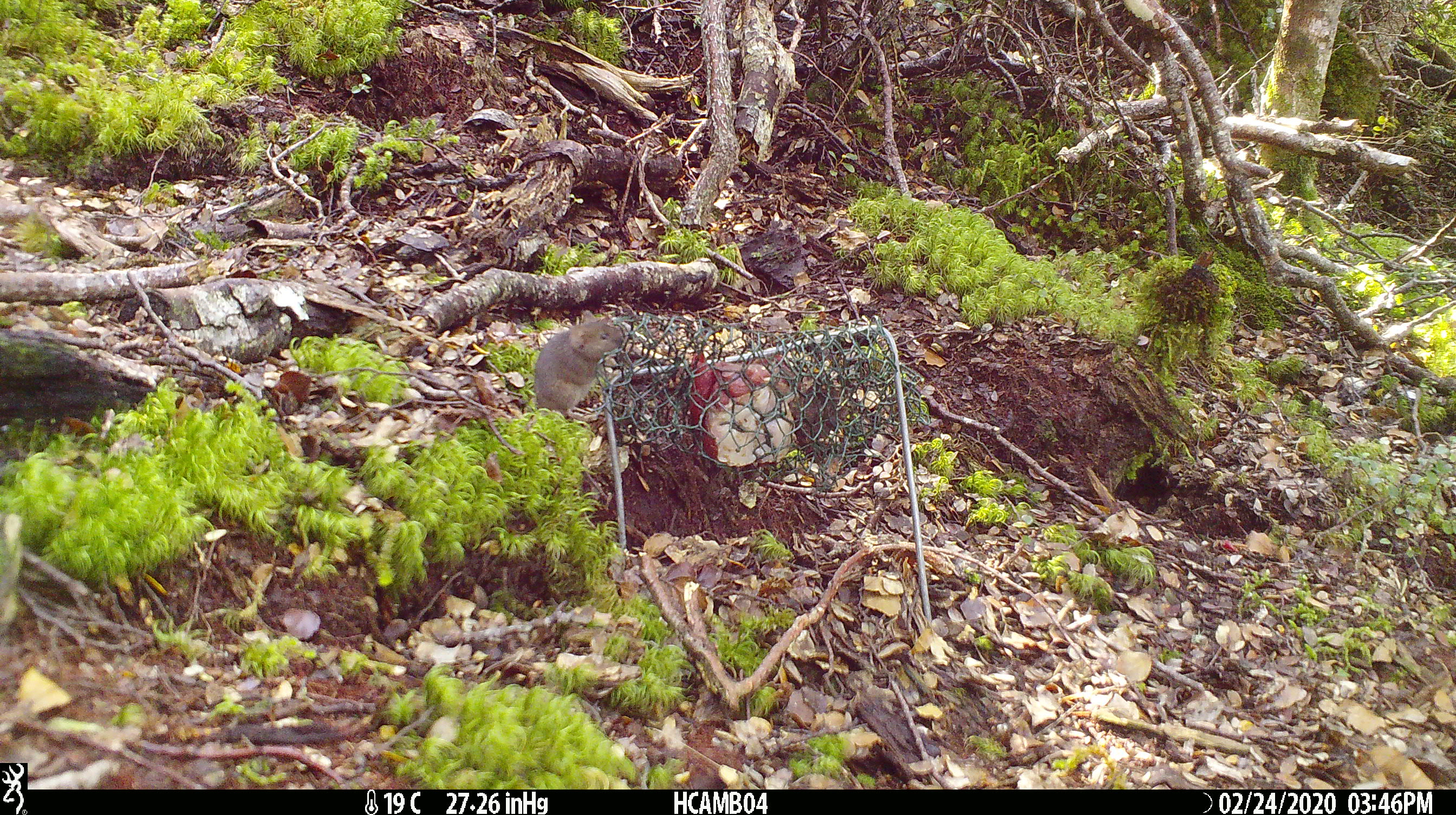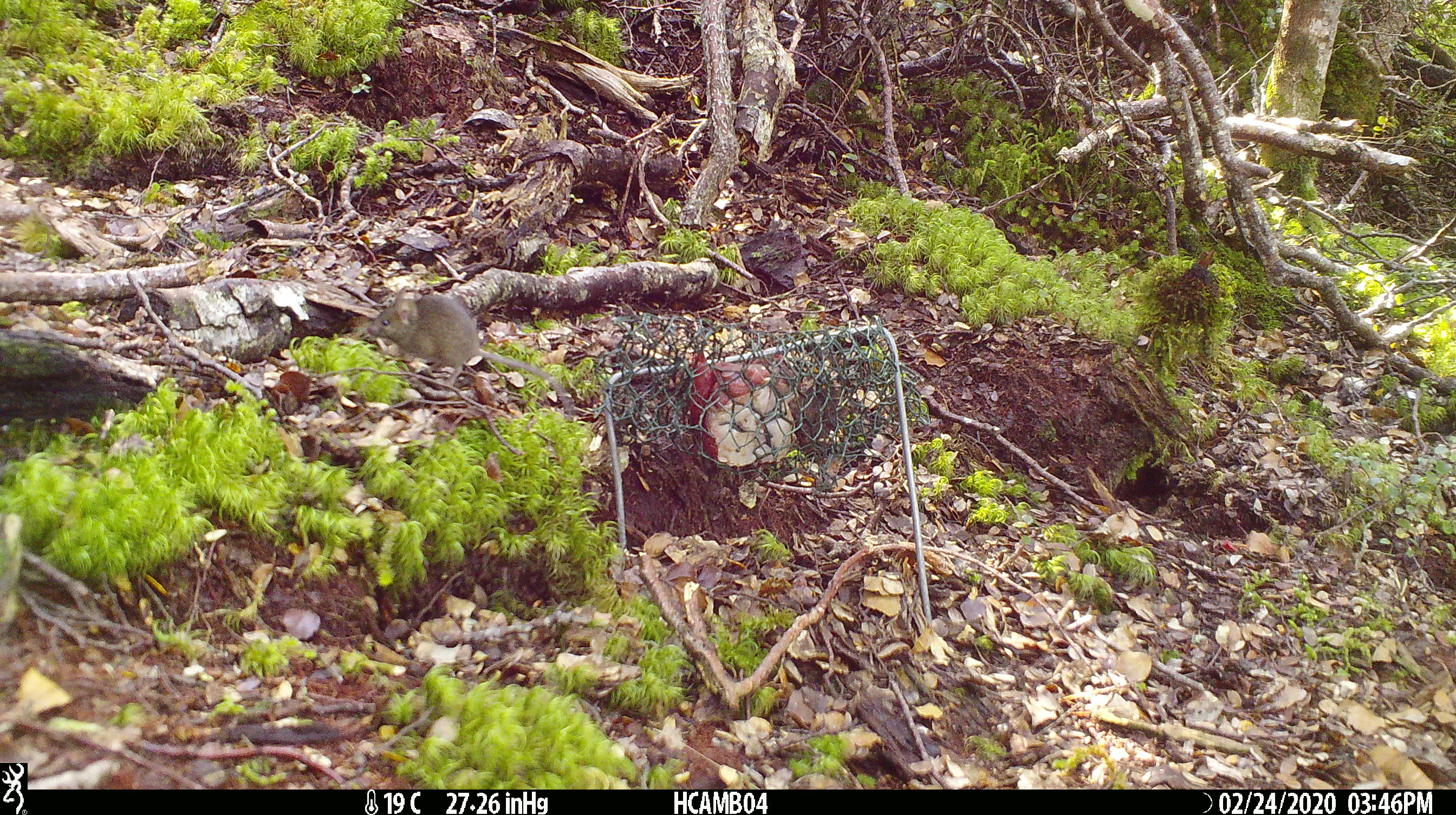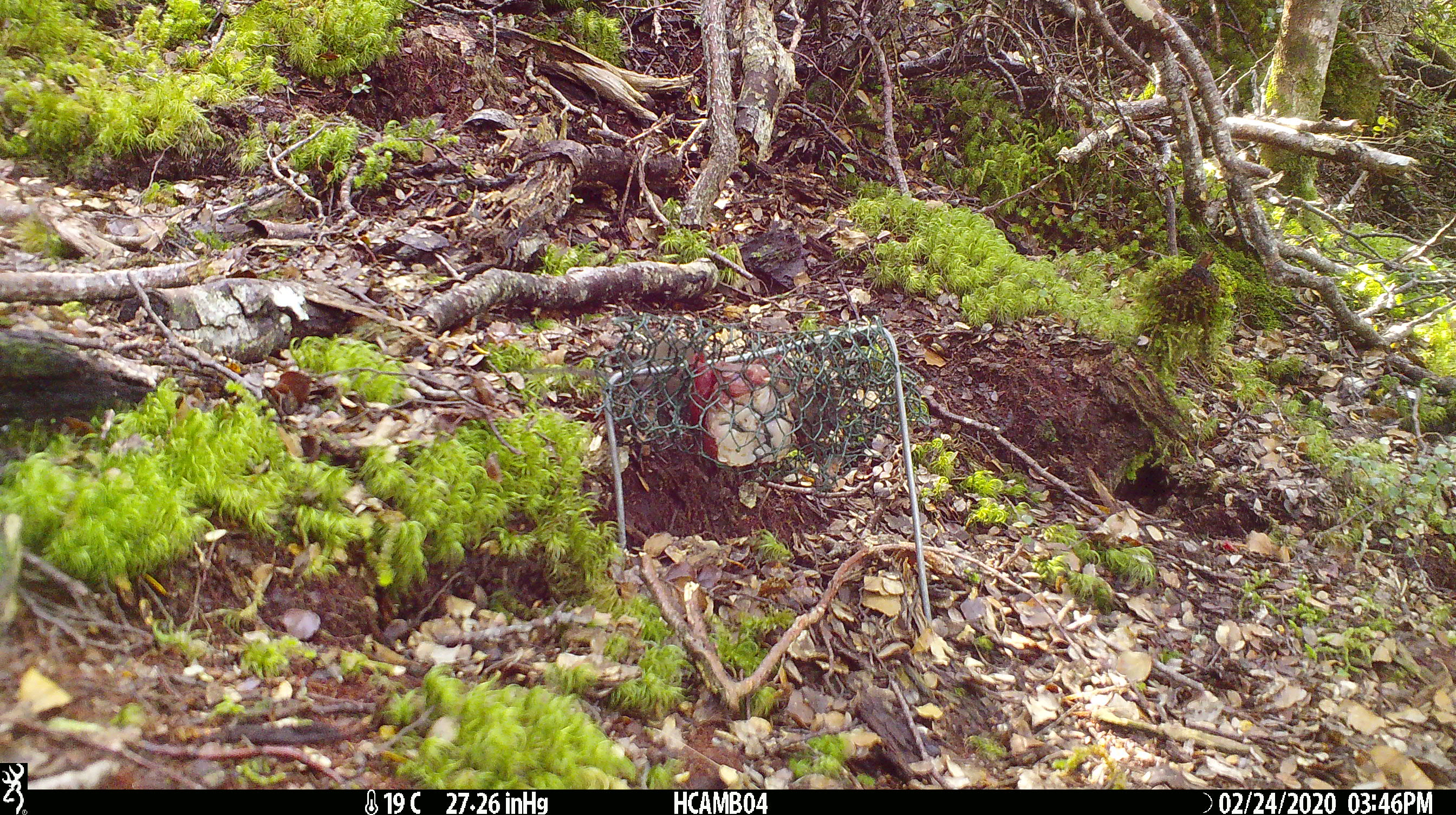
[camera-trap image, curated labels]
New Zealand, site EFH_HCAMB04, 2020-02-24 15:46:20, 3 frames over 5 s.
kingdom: Animalia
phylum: Chordata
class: Mammalia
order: Rodentia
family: Muridae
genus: Mus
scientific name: Mus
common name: mouse